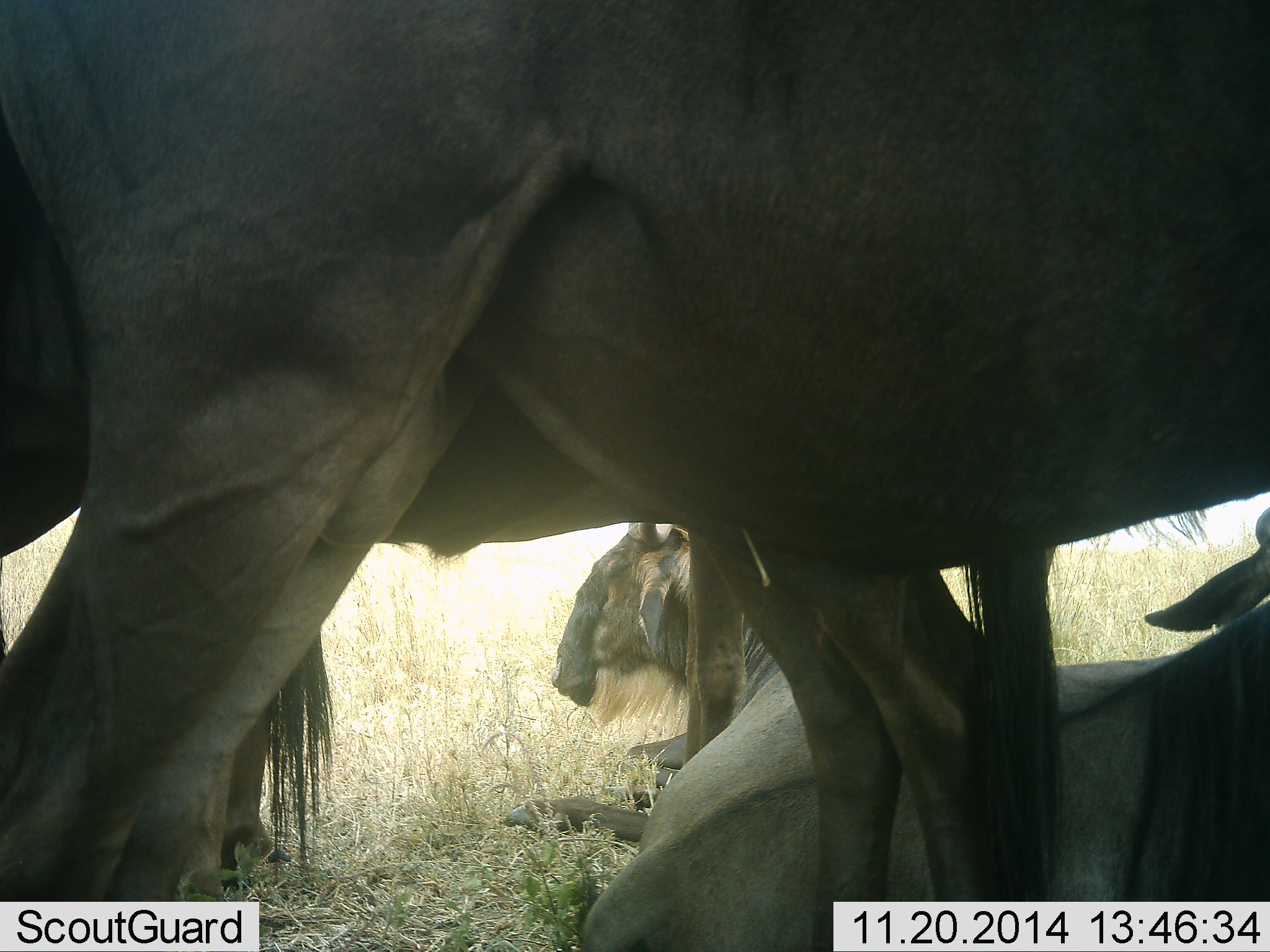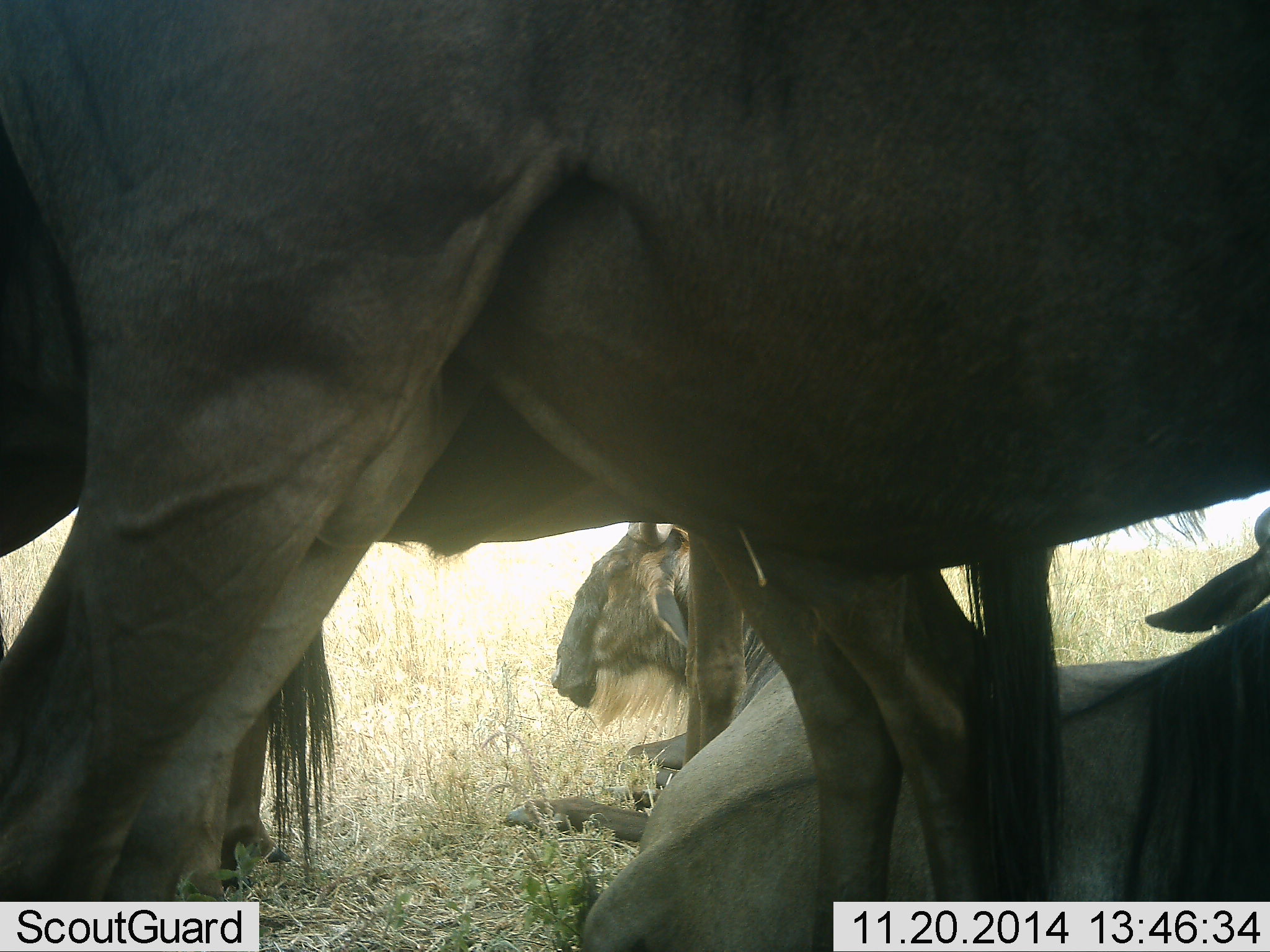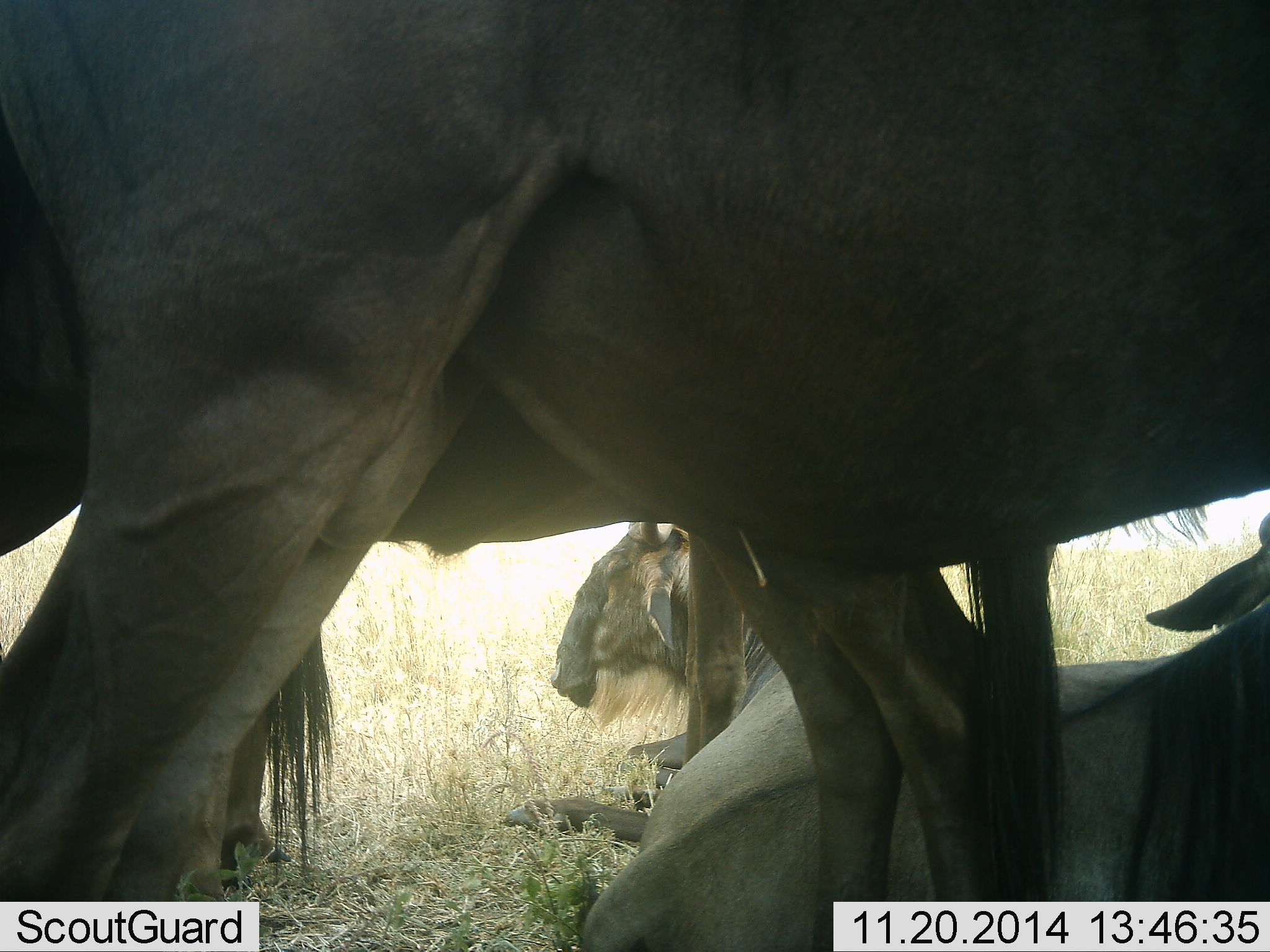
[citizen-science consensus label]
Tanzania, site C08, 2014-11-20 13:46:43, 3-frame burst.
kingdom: Animalia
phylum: Chordata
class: Mammalia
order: Artiodactyla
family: Bovidae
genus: Connochaetes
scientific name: Connochaetes taurinus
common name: blue wildebeest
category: wildebeest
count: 4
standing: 90%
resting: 100%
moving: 10%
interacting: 0%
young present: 0%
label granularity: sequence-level